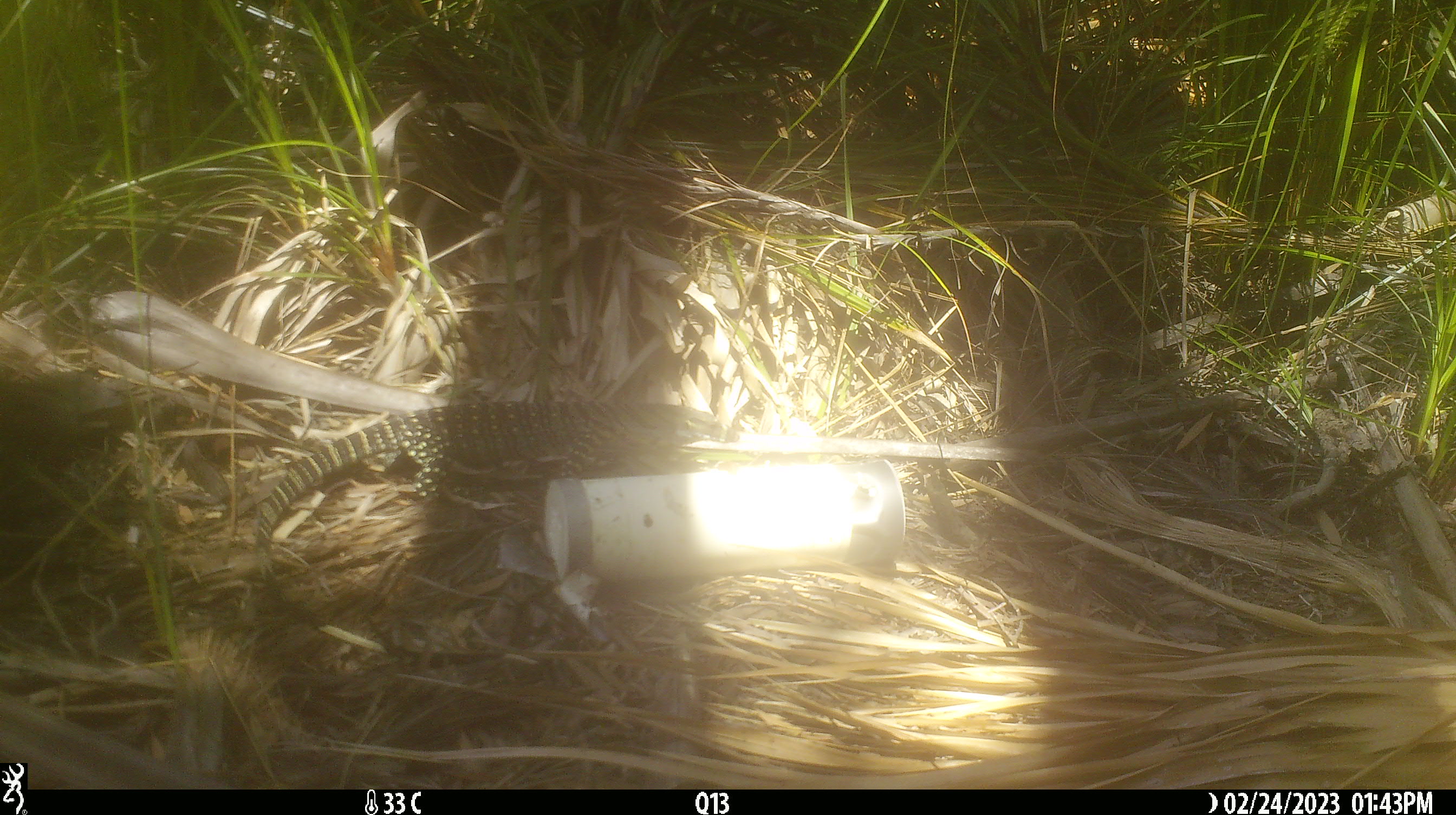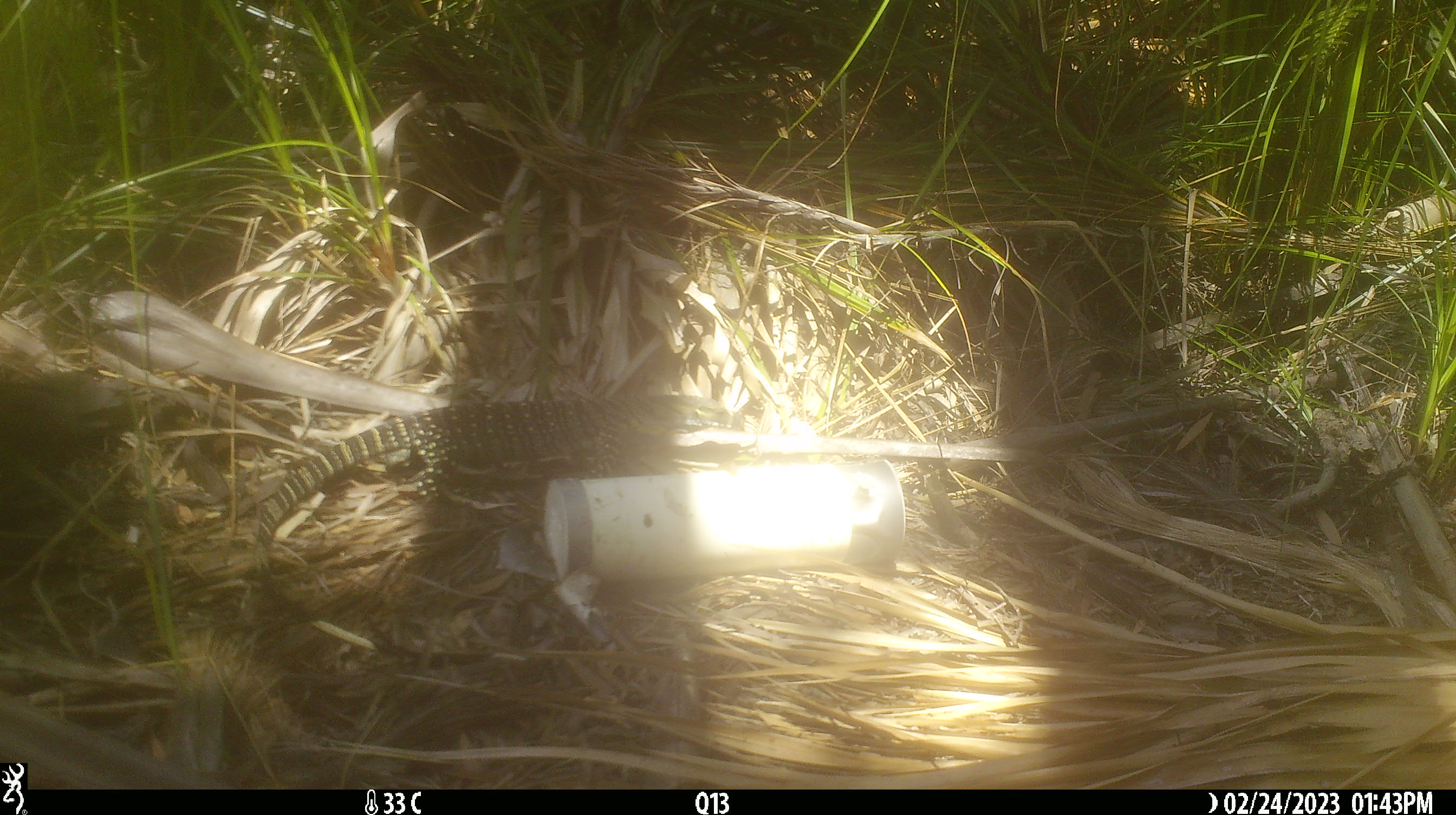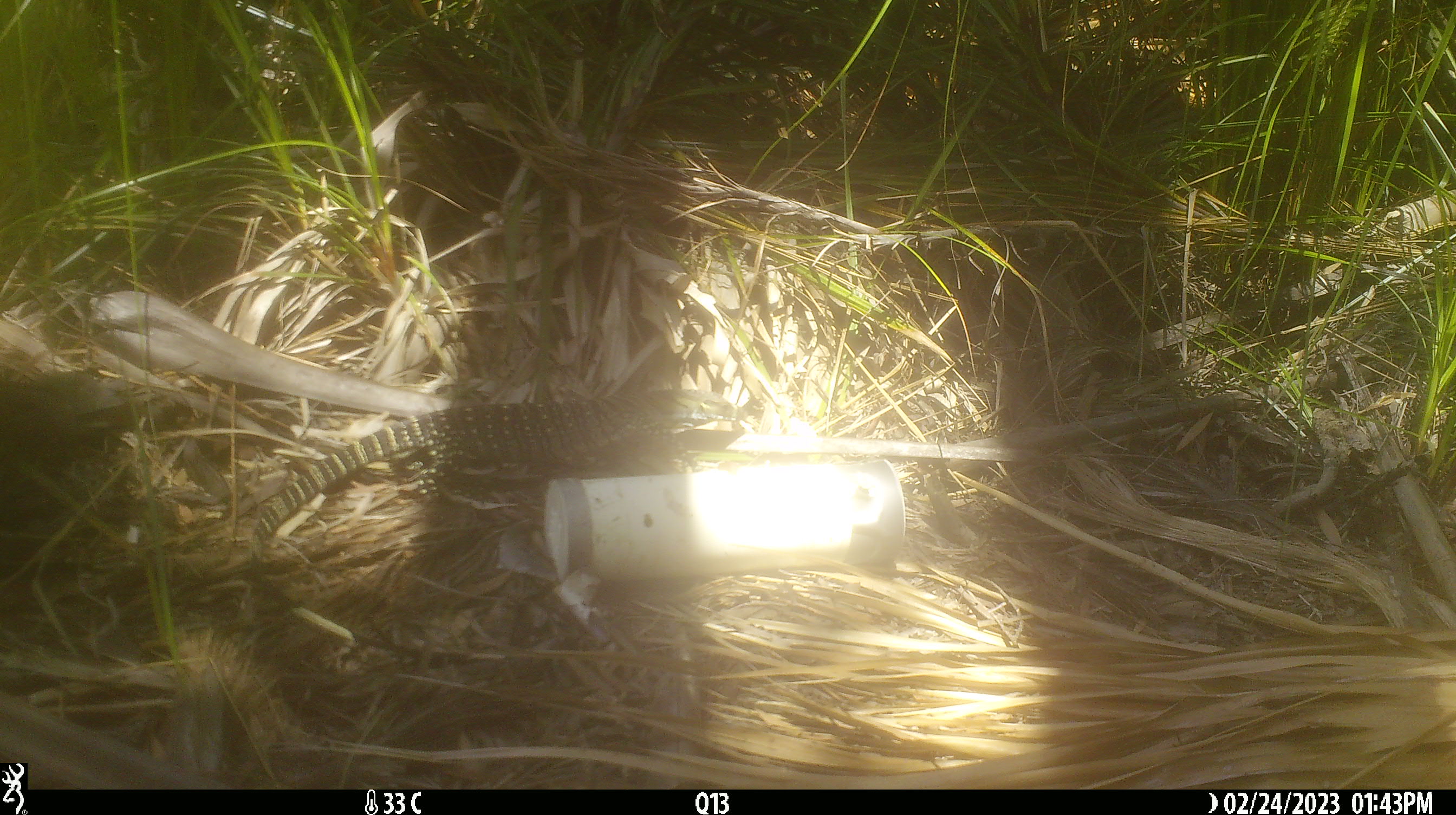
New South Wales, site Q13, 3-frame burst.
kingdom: Animalia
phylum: Chordata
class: Reptilia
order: Squamata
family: Varanidae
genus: Varanus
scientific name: Varanus varius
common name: lace monitor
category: goanna